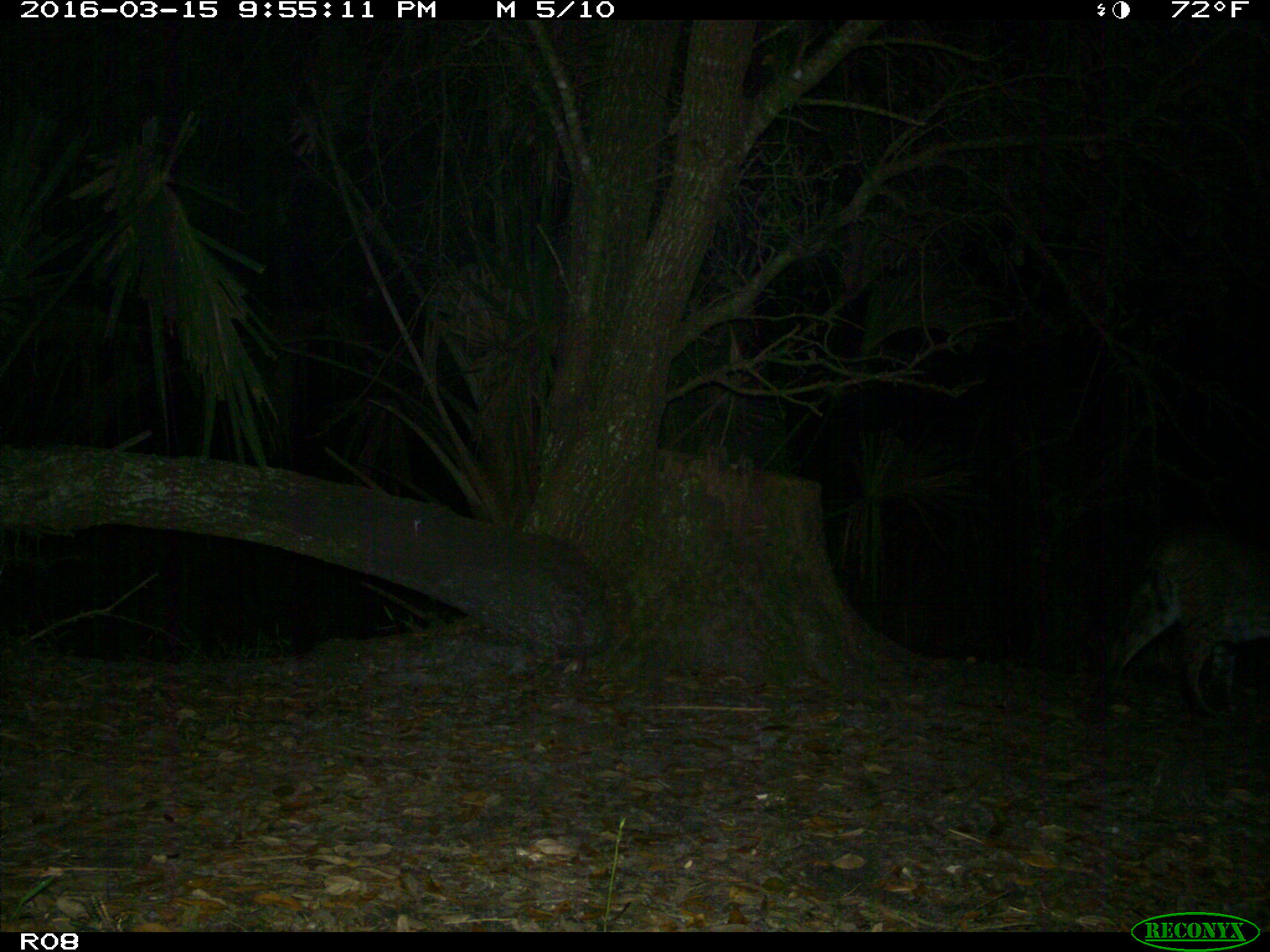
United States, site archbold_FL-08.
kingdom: Animalia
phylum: Chordata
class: Mammalia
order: Carnivora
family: Felidae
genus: Lynx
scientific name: Lynx rufus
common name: bobcat